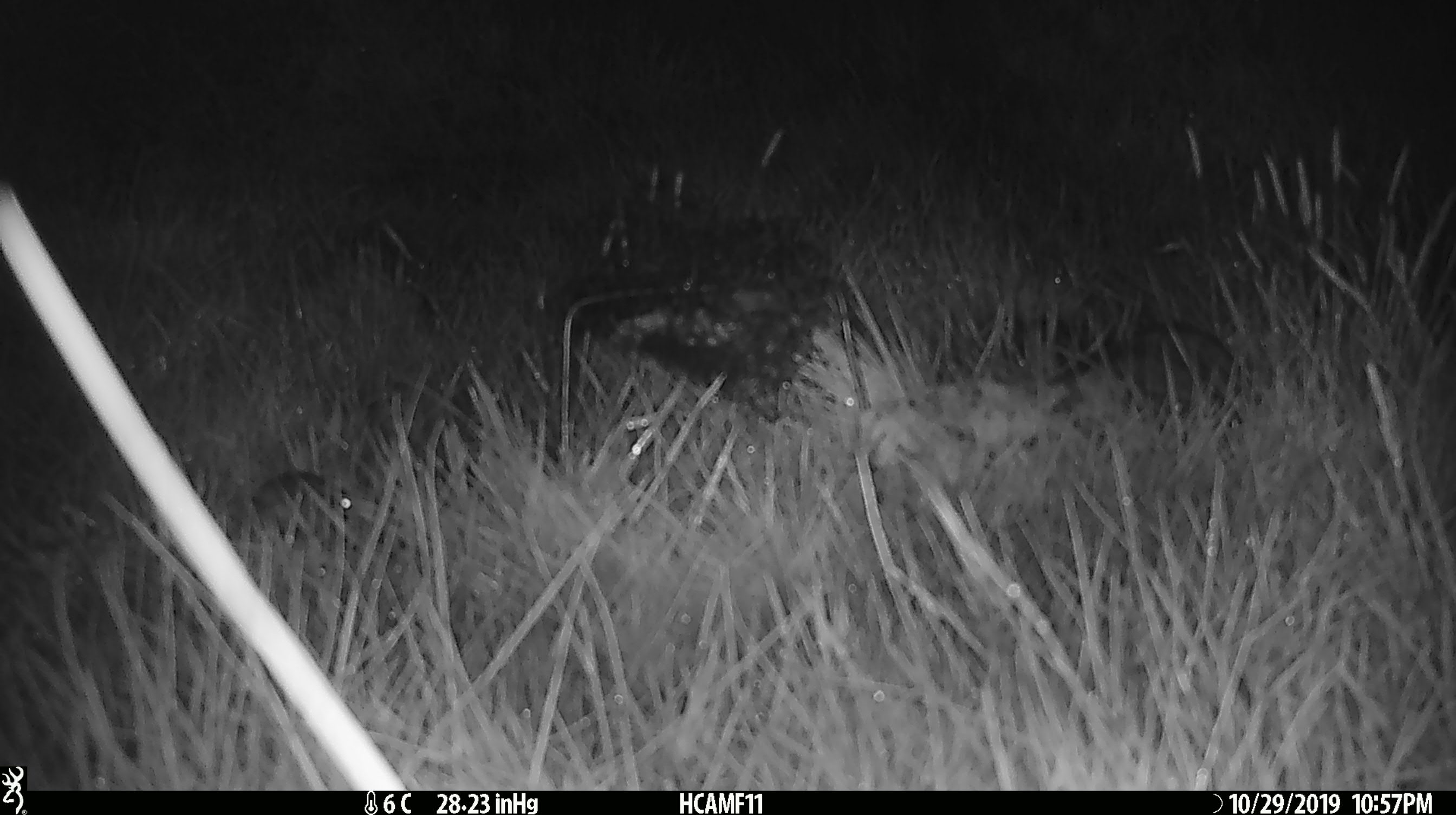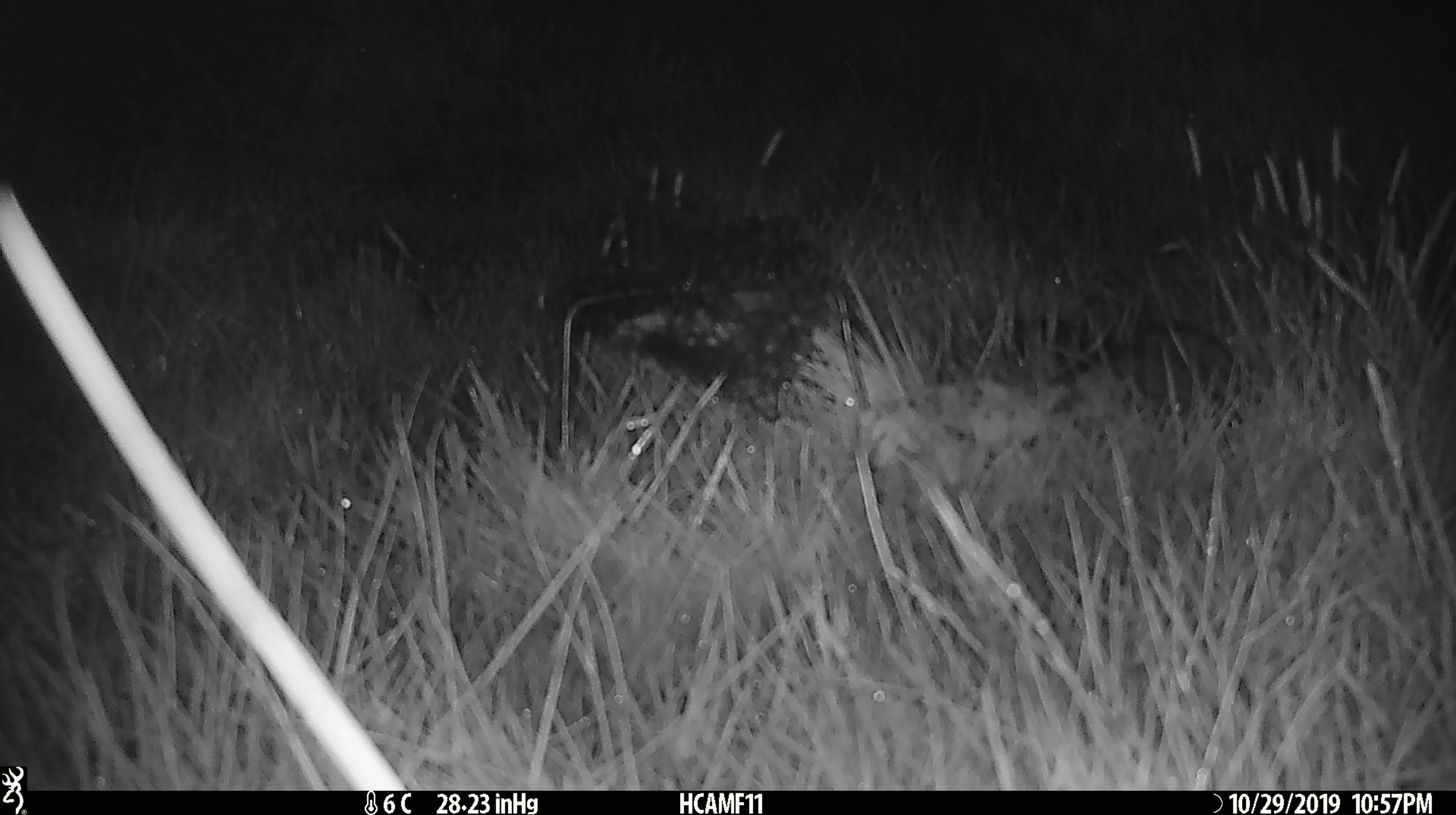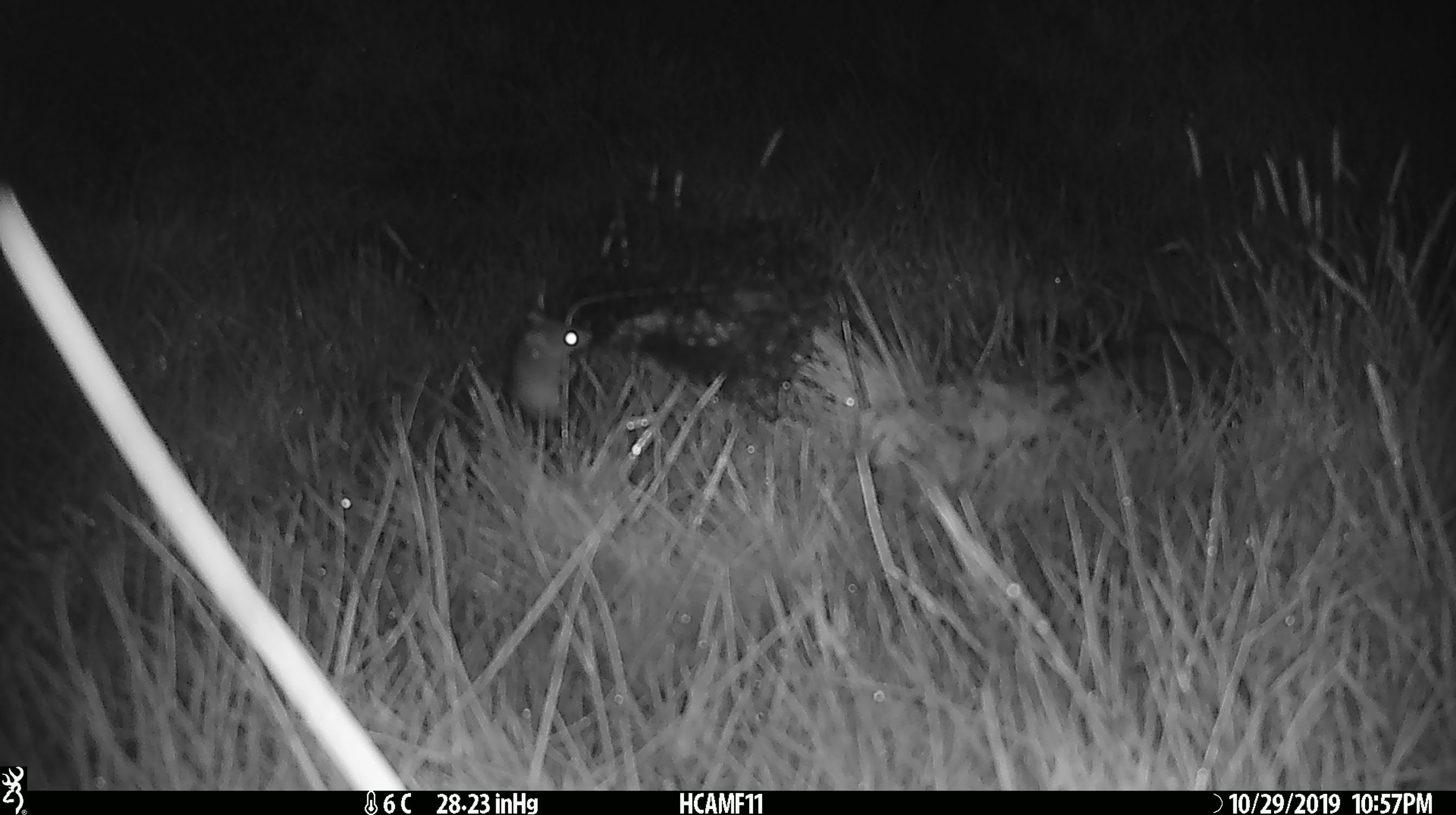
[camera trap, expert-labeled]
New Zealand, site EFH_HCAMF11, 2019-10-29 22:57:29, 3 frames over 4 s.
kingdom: Animalia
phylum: Chordata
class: Mammalia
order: Rodentia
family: Muridae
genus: Mus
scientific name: Mus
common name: mouse